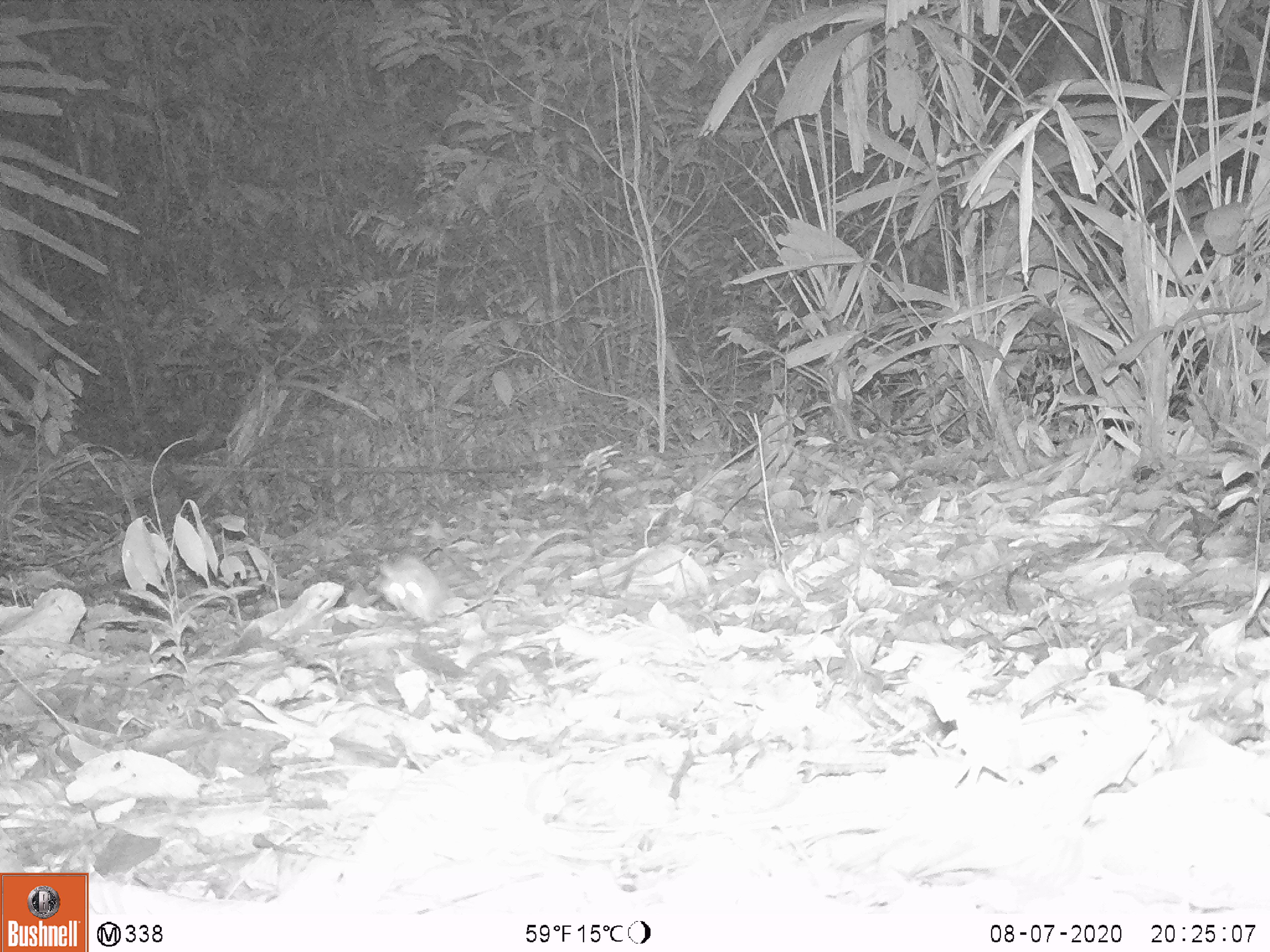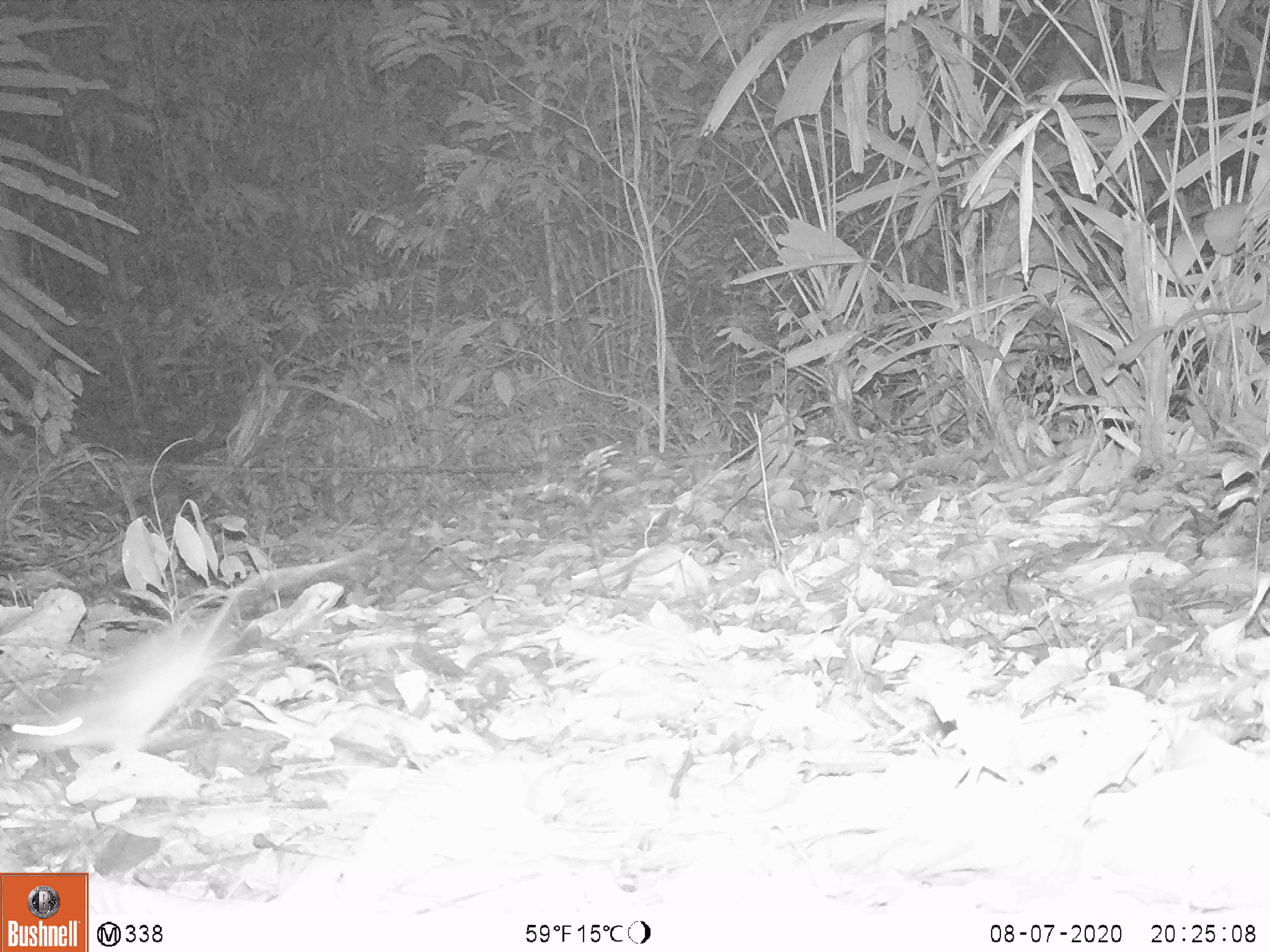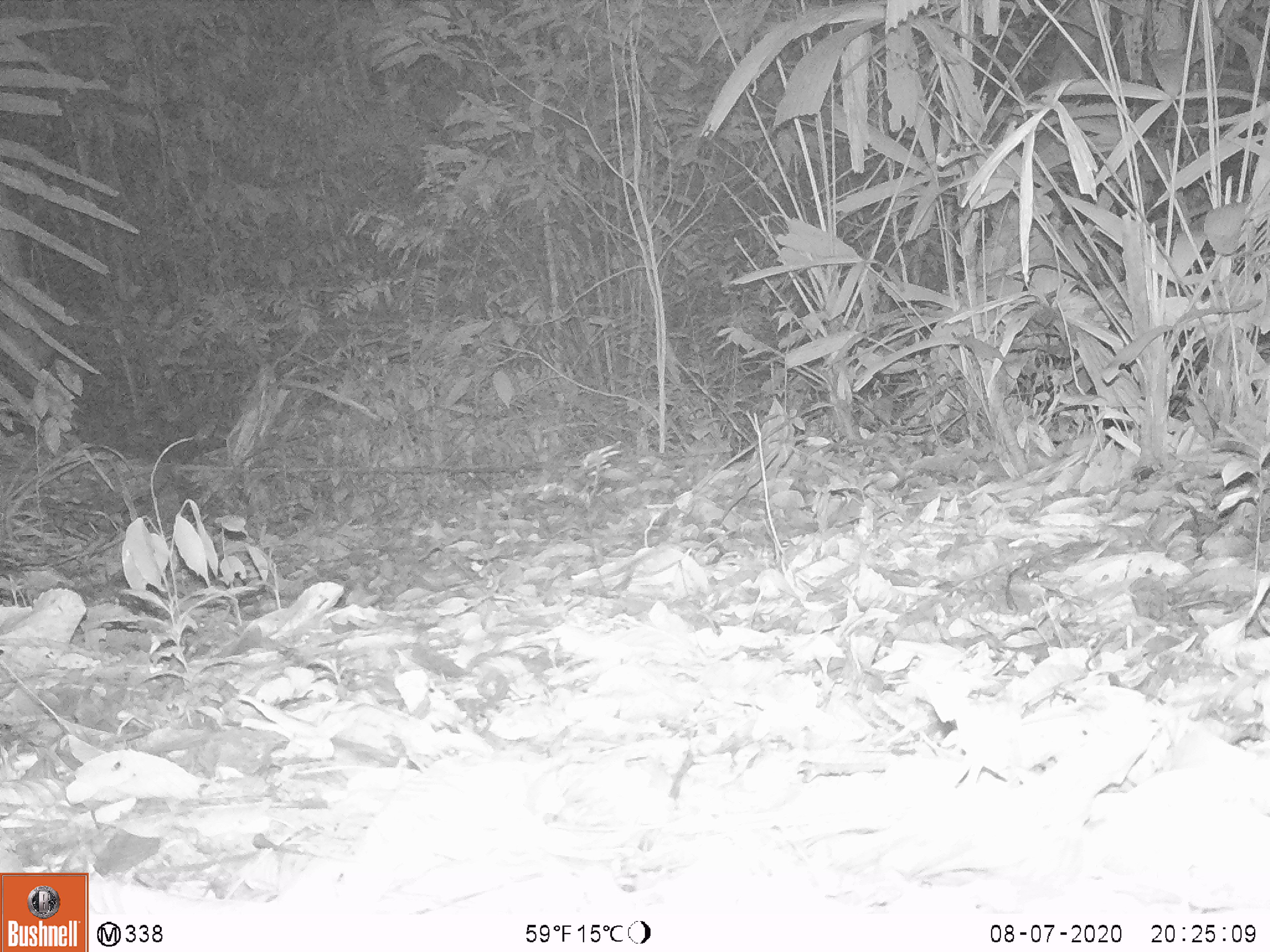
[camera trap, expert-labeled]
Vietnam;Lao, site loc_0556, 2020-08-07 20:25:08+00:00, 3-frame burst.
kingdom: Animalia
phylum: Chordata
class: Mammalia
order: Rodentia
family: Muridae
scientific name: Muridae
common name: old-world mice and rats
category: unidentified murid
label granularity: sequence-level